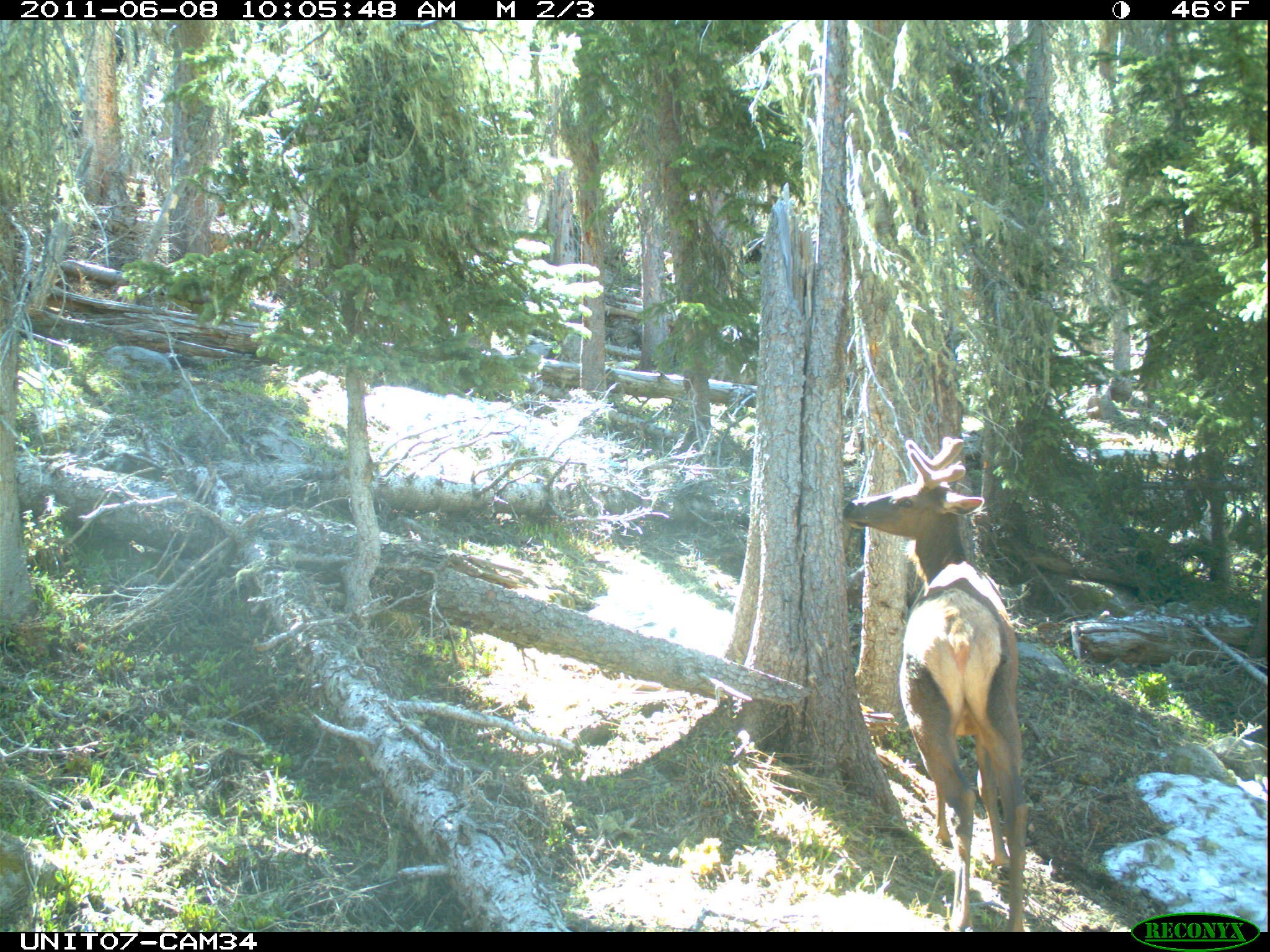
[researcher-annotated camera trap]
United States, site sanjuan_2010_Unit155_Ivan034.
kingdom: Animalia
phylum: Chordata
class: Mammalia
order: Artiodactyla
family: Cervidae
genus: Cervus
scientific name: Cervus elaphus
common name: red deer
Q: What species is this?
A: Cervus elaphus (red deer).